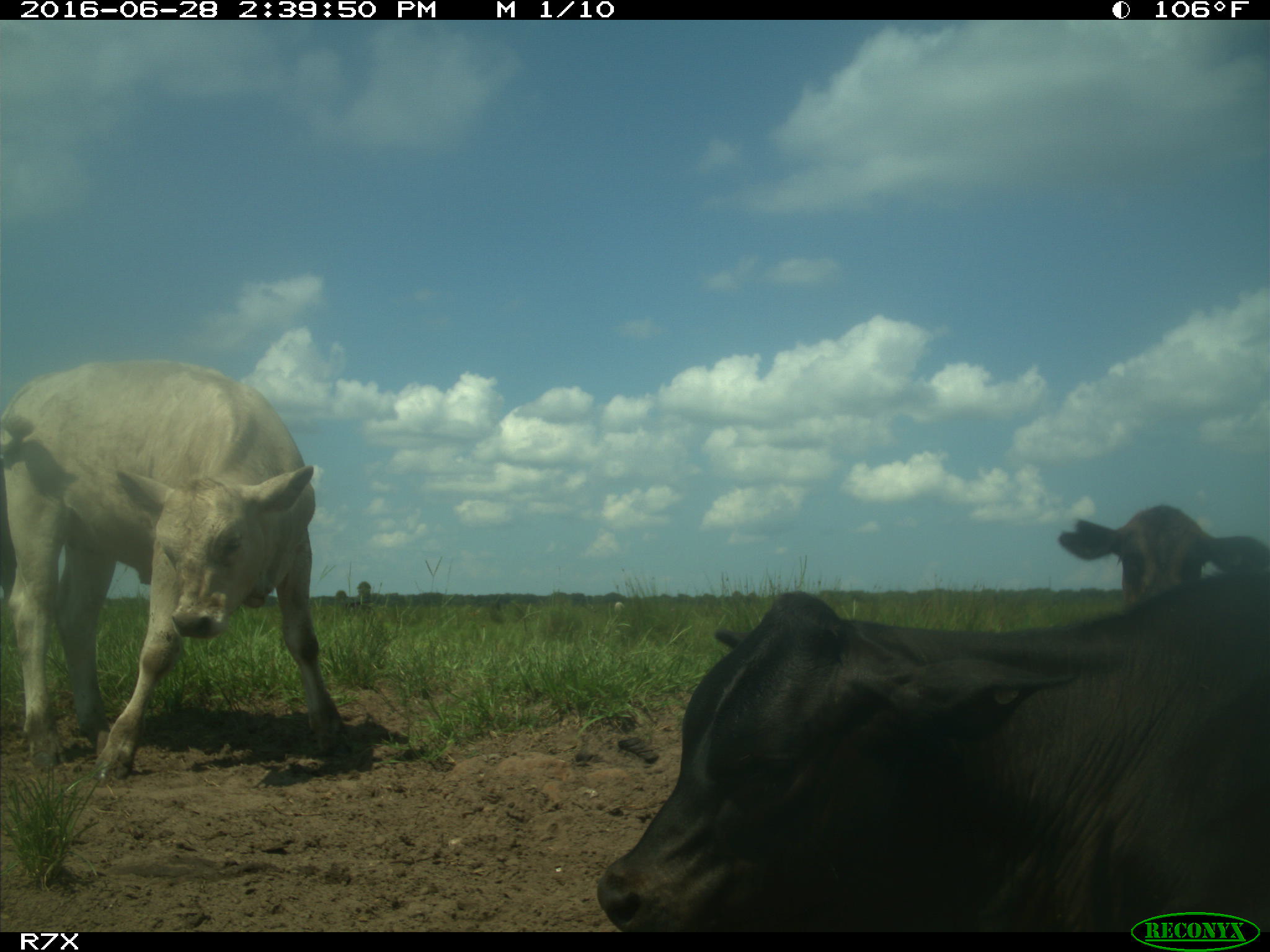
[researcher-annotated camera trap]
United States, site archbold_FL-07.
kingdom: Animalia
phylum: Chordata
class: Mammalia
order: Artiodactyla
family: Bovidae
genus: Bos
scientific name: Bos taurus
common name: domestic cow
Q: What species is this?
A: Bos taurus (domestic cow).